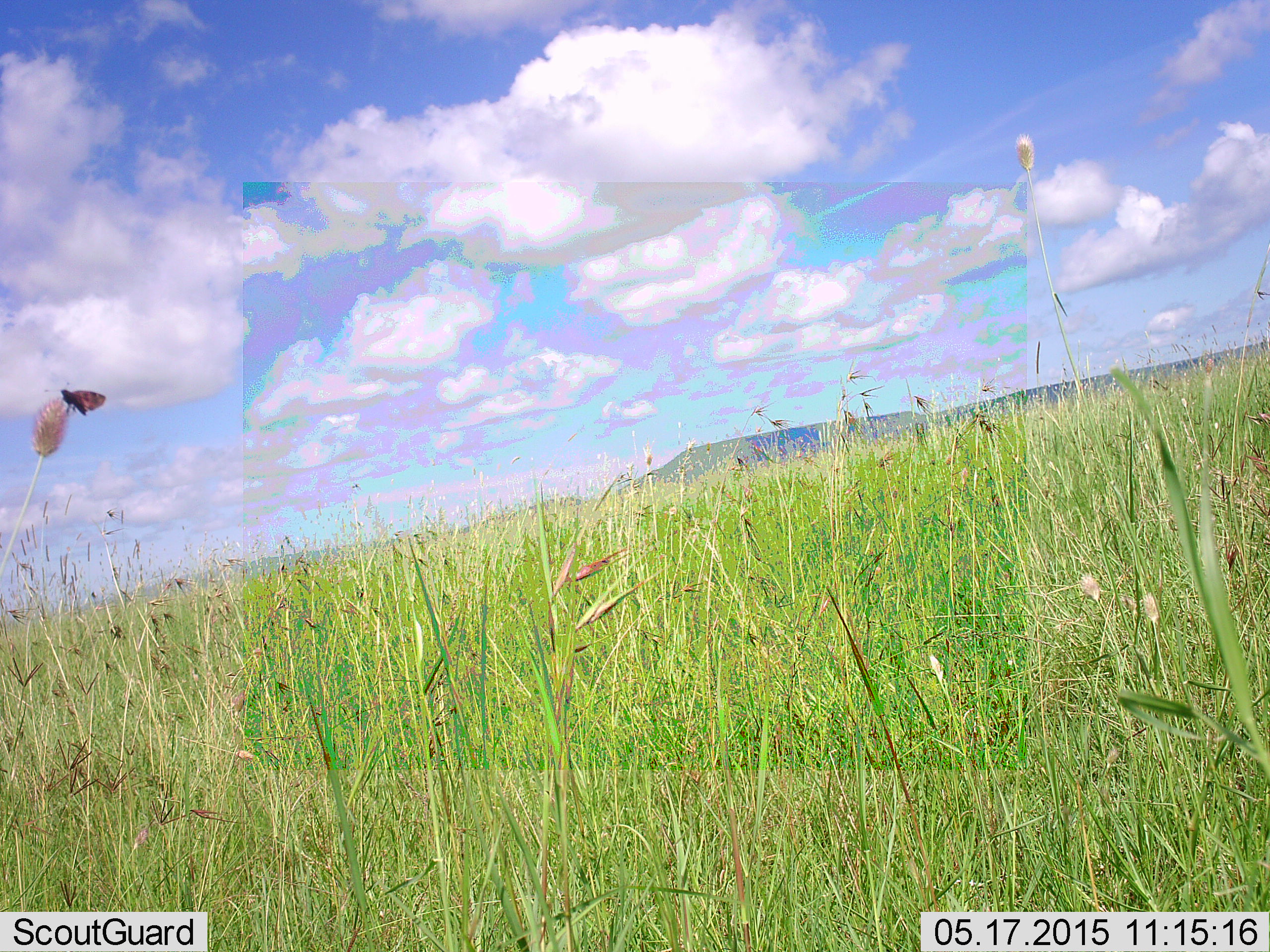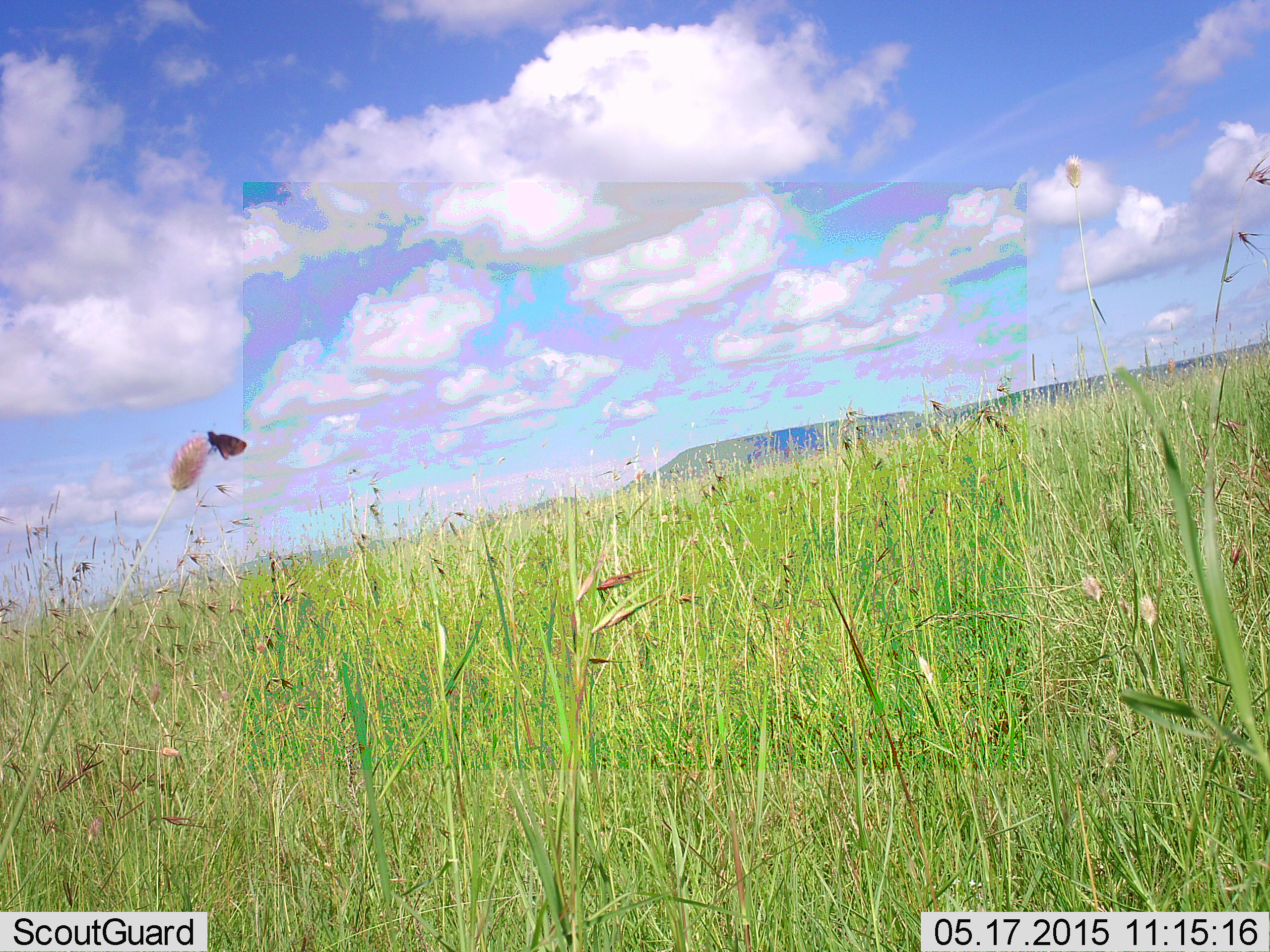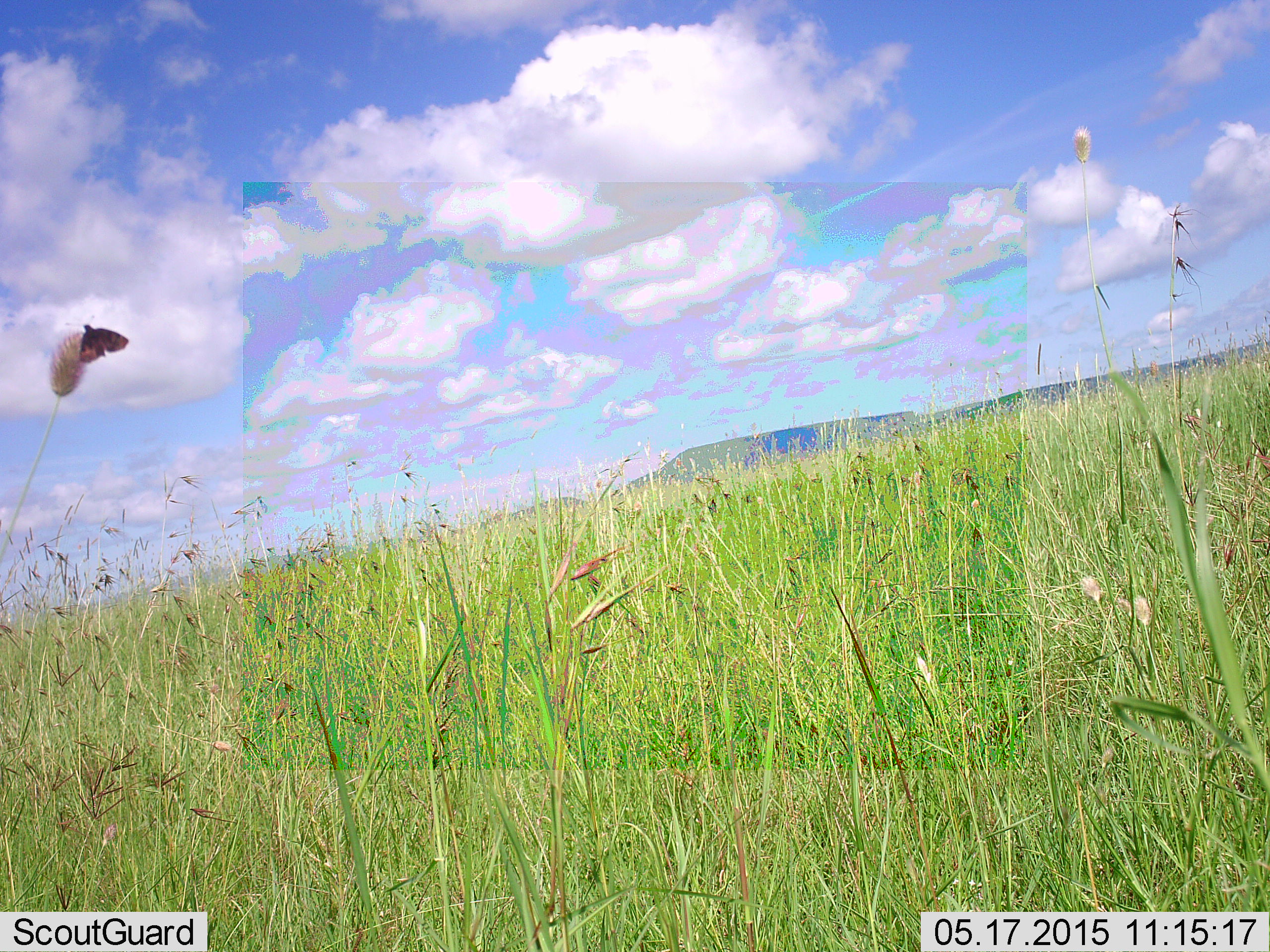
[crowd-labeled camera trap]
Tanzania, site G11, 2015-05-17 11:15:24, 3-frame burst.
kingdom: Animalia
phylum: Arthropoda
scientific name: Arthropoda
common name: arthropods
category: insectspider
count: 1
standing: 10%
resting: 80%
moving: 10%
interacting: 0%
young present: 0%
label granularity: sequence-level